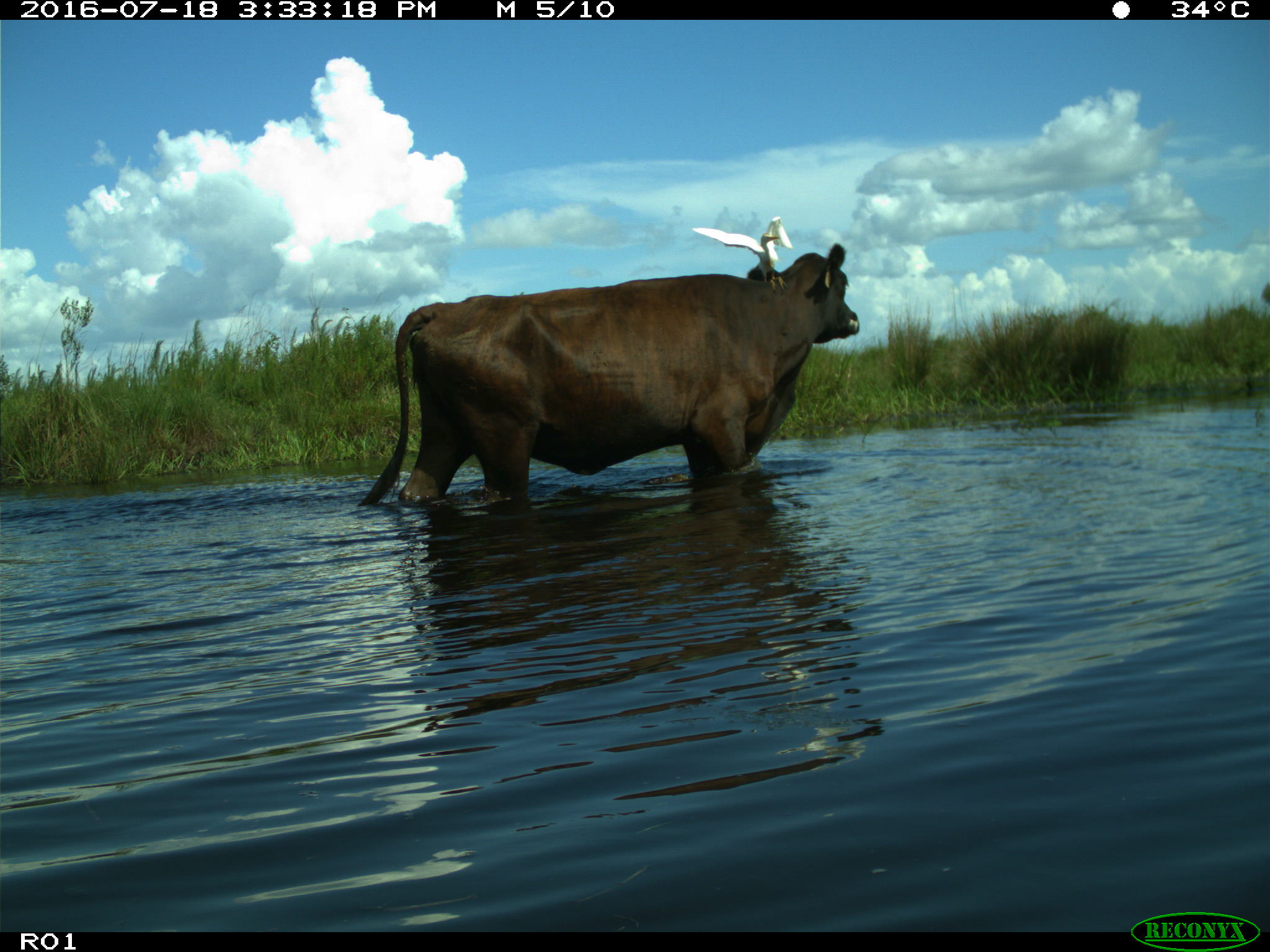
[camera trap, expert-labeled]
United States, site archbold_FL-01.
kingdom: Animalia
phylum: Chordata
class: Mammalia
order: Artiodactyla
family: Bovidae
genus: Bos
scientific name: Bos taurus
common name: domestic cow